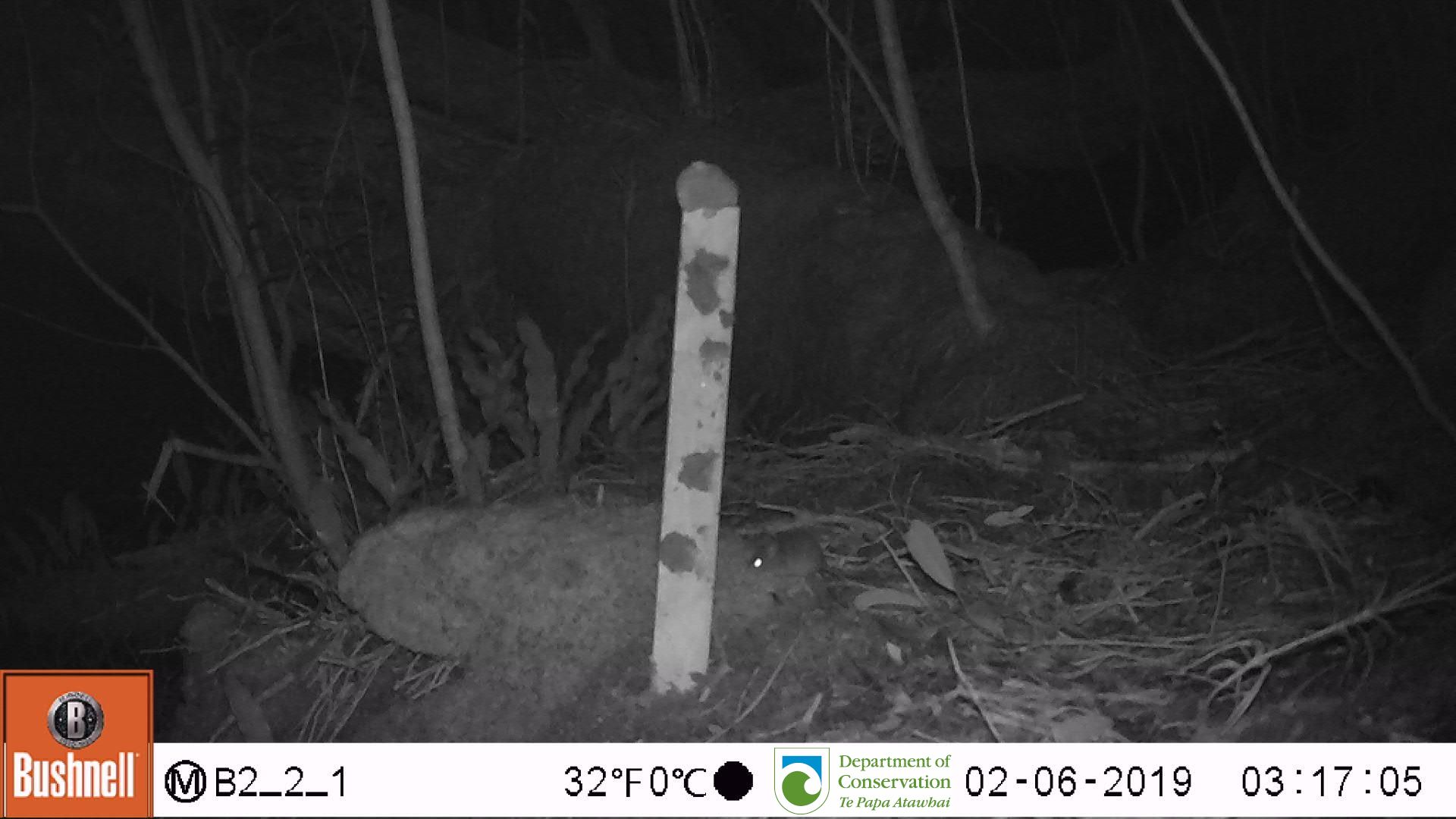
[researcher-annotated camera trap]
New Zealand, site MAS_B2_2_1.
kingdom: Animalia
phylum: Chordata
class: Mammalia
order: Rodentia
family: Muridae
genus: Mus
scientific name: Mus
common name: mouse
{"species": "mouse (Mus)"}